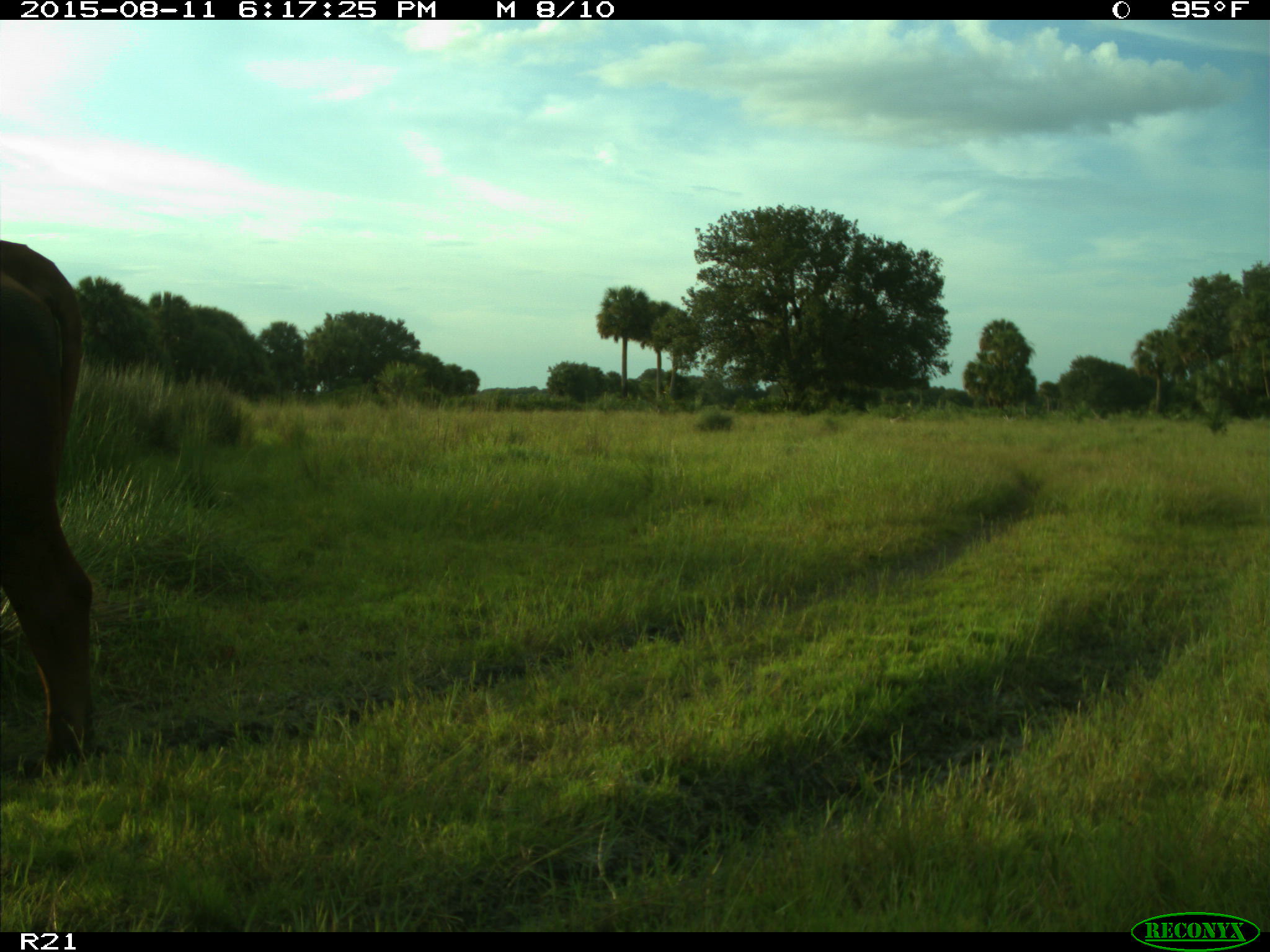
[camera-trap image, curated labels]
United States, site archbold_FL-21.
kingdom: Animalia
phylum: Chordata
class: Mammalia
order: Artiodactyla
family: Bovidae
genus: Bos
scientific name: Bos taurus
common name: domestic cow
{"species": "Bos taurus (domestic cow)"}